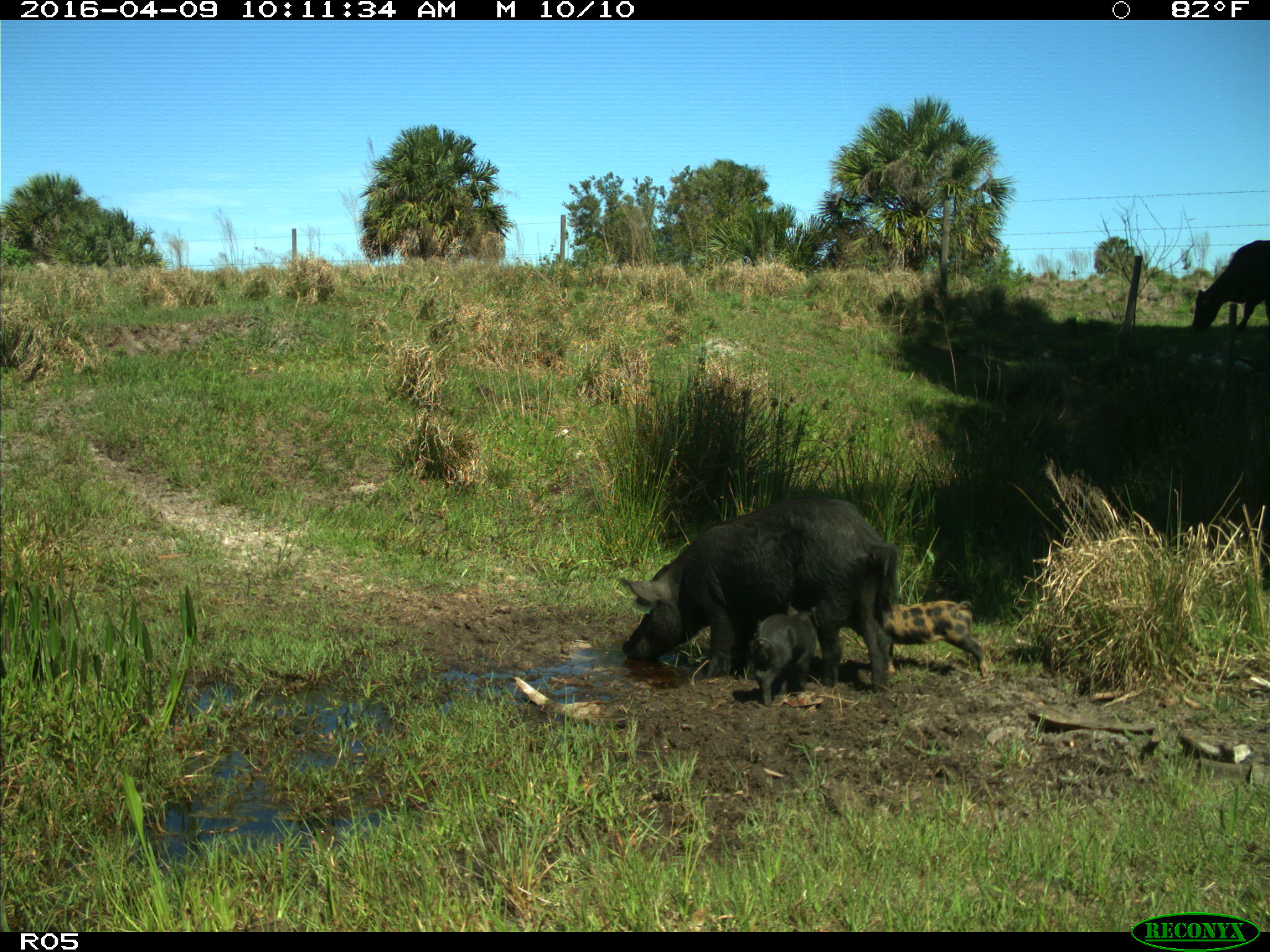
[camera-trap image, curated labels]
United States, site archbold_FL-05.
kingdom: Animalia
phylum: Chordata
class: Mammalia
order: Artiodactyla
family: Suidae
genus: Sus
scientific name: Sus scrofa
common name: wild boar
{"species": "Sus scrofa (wild boar)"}